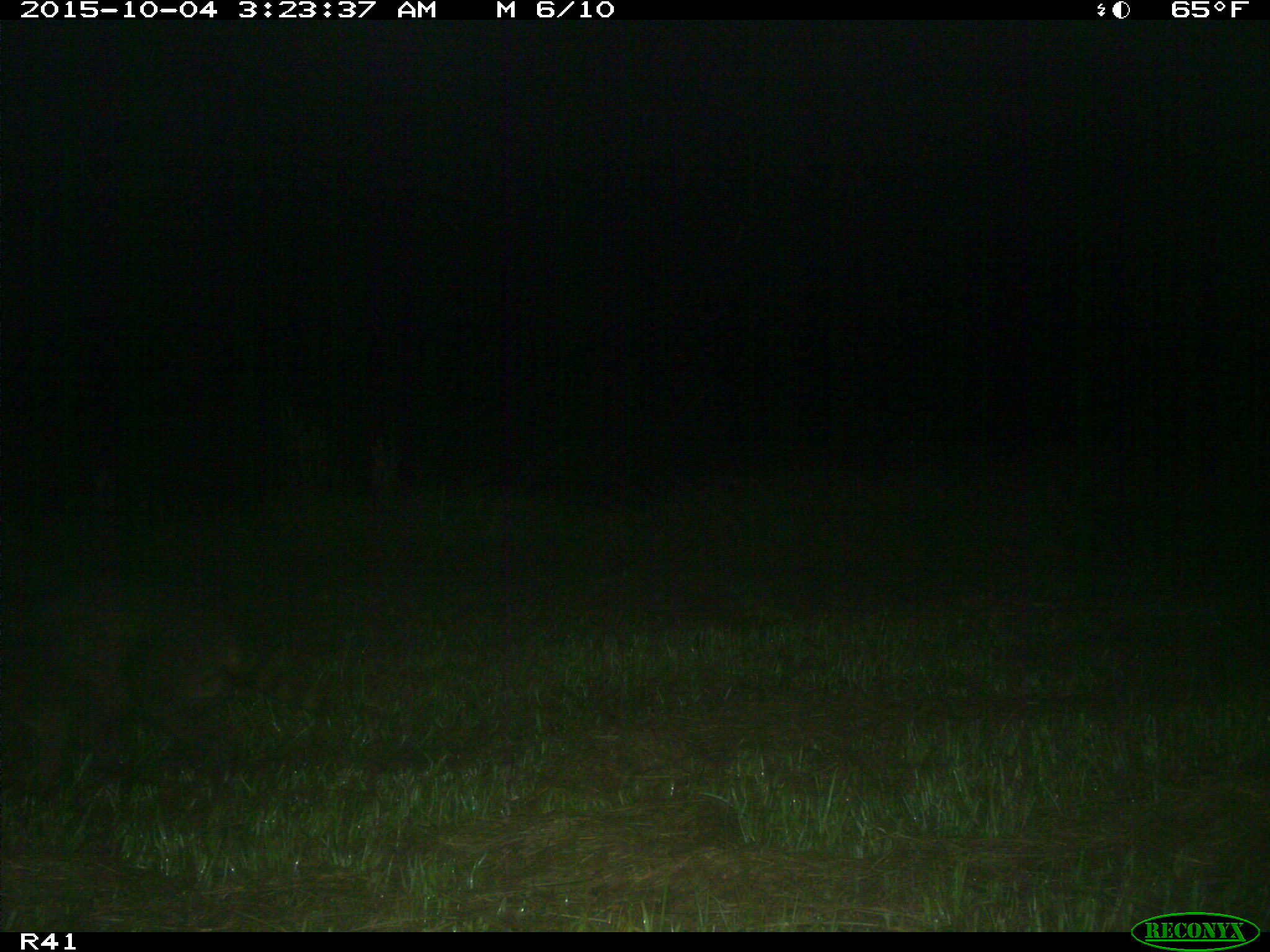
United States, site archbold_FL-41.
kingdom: Animalia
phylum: Chordata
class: Mammalia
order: Carnivora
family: Procyonidae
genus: Procyon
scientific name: Procyon lotor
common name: common raccoon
Procyon lotor (common raccoon).